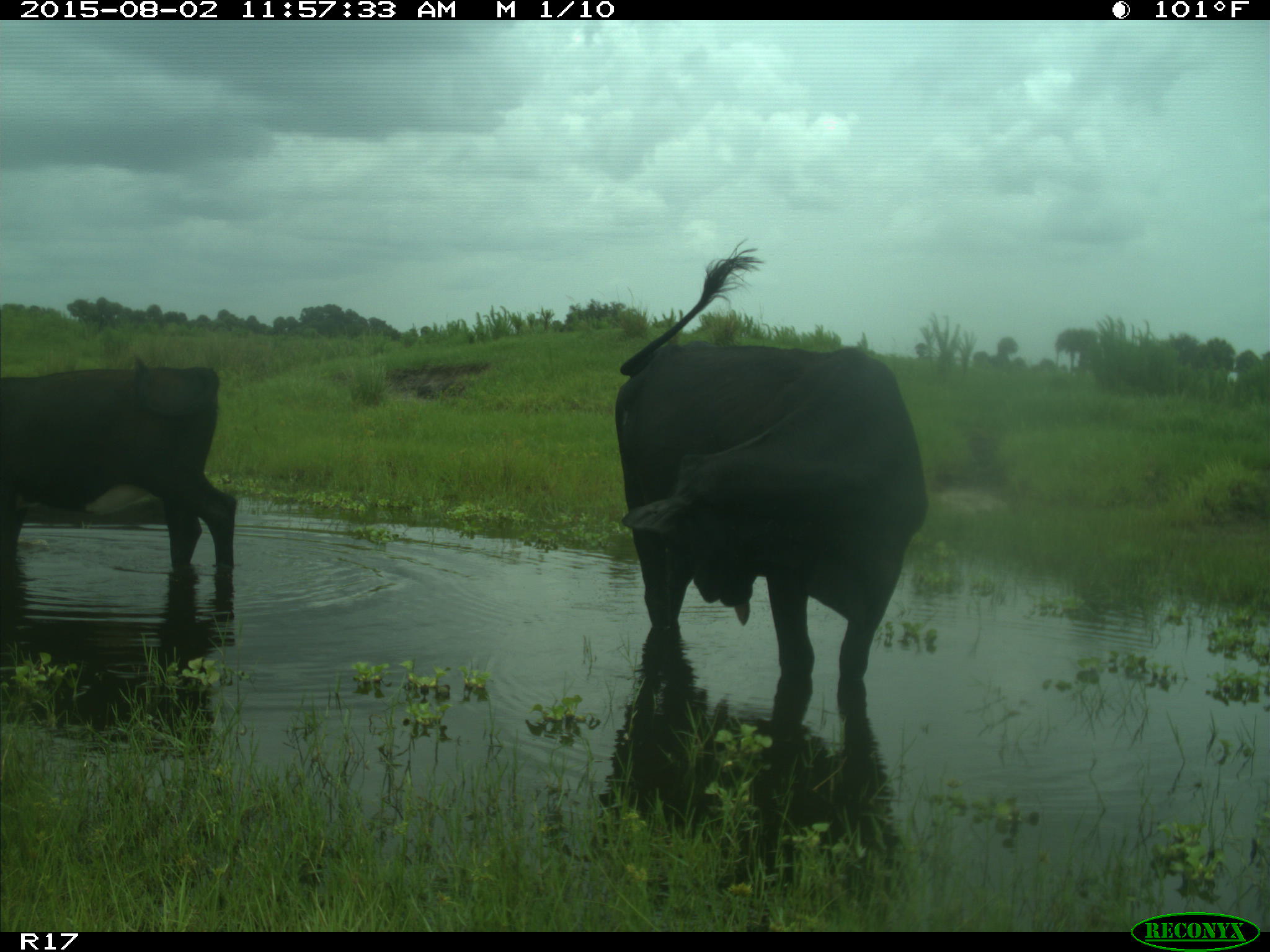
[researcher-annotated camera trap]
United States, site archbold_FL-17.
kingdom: Animalia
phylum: Chordata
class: Mammalia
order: Artiodactyla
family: Bovidae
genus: Bos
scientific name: Bos taurus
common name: domestic cow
Bos taurus (domestic cow).